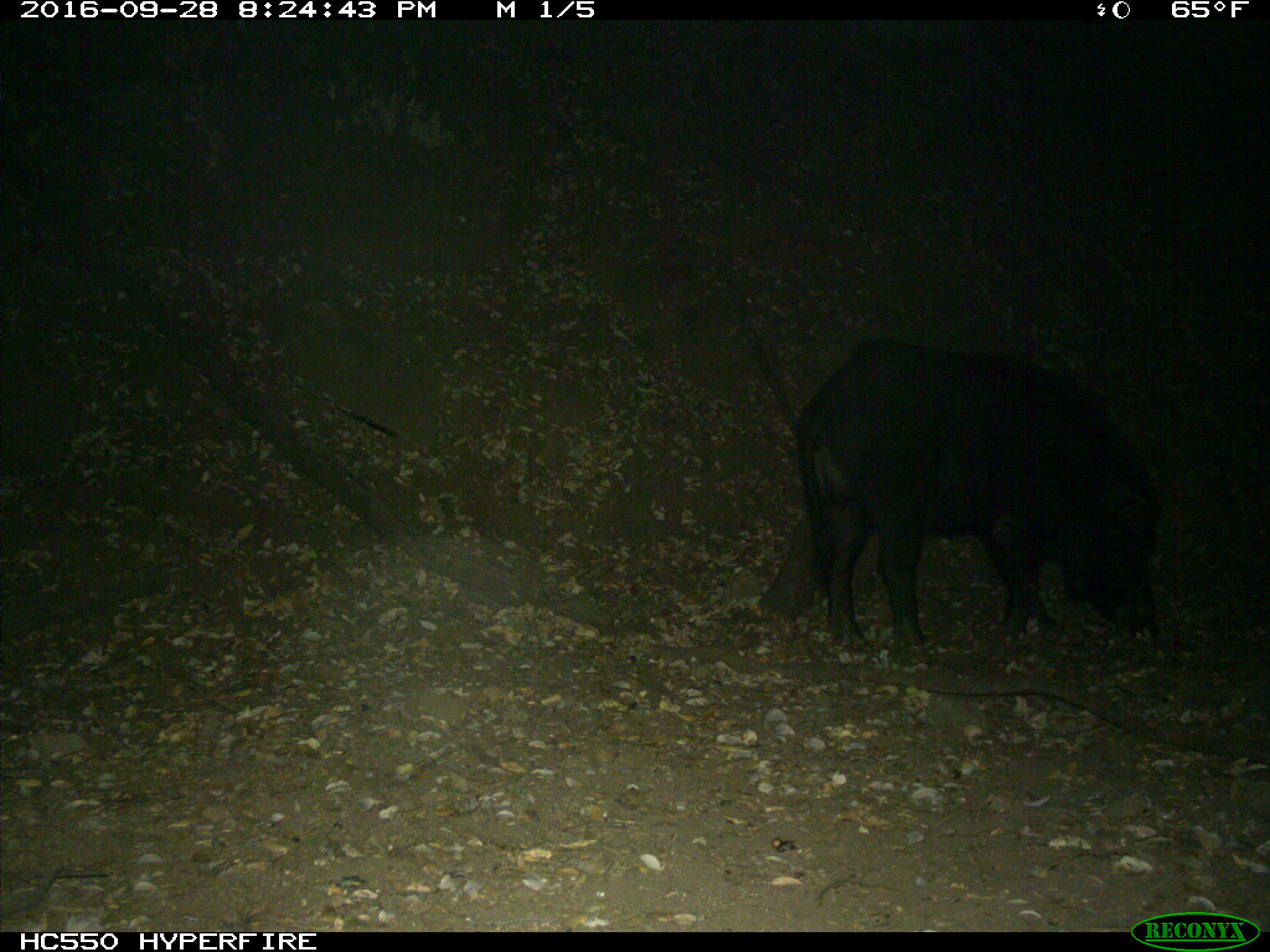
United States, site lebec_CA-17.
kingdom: Animalia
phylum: Chordata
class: Mammalia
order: Artiodactyla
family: Suidae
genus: Sus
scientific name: Sus scrofa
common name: wild boar